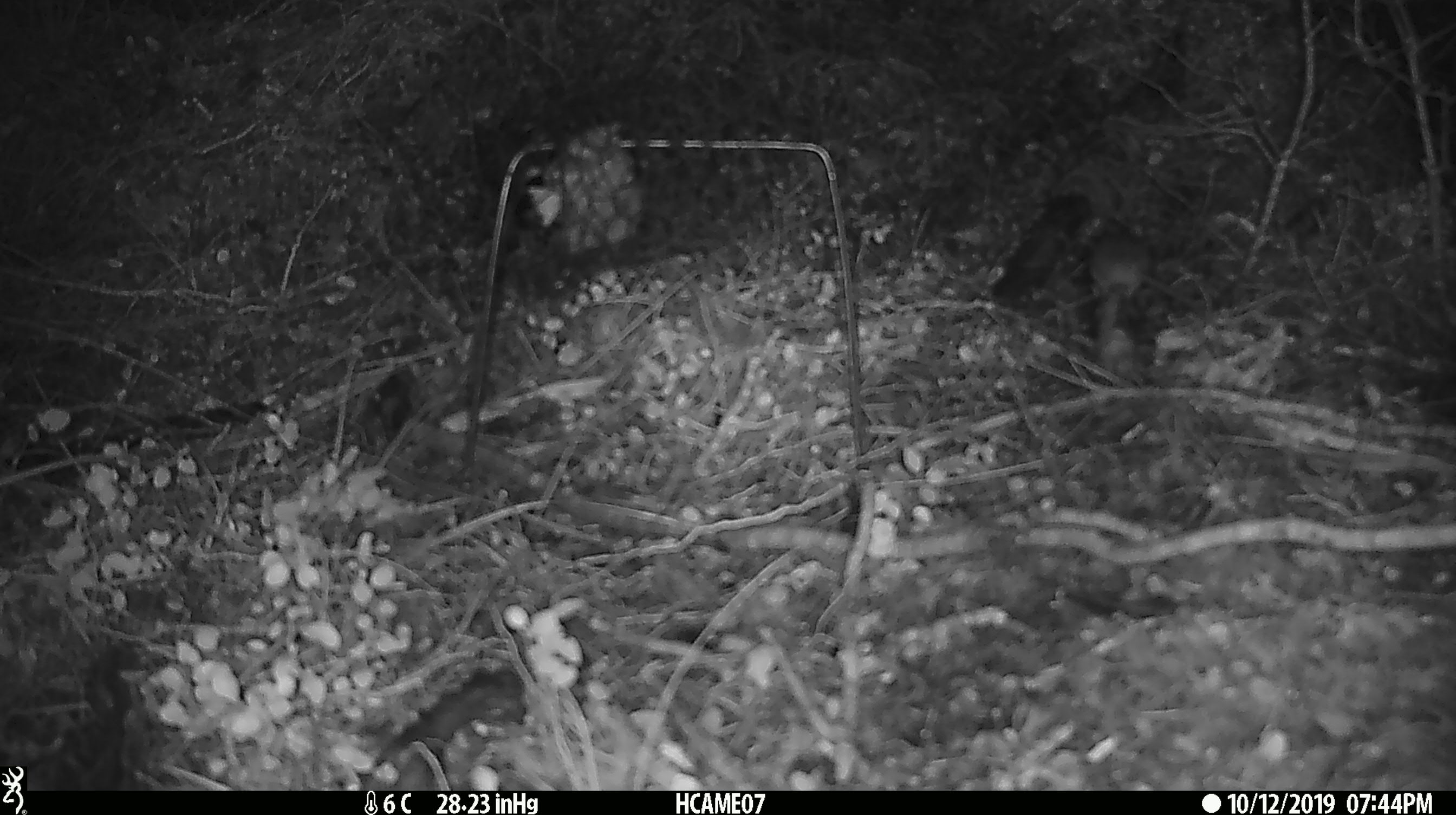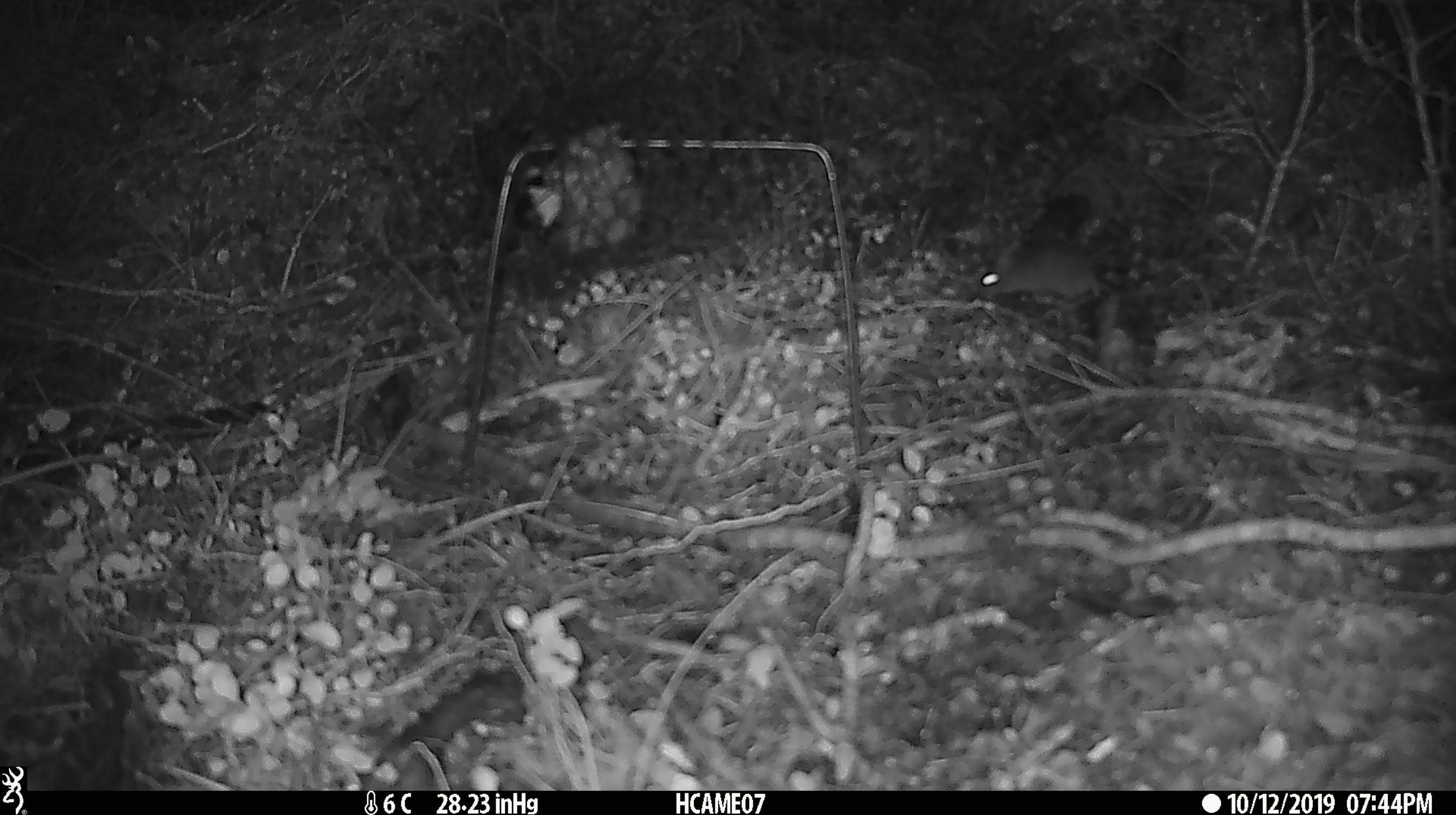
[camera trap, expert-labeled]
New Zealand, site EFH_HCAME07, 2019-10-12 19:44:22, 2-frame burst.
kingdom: Animalia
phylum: Chordata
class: Mammalia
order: Rodentia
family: Muridae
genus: Mus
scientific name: Mus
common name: mouse